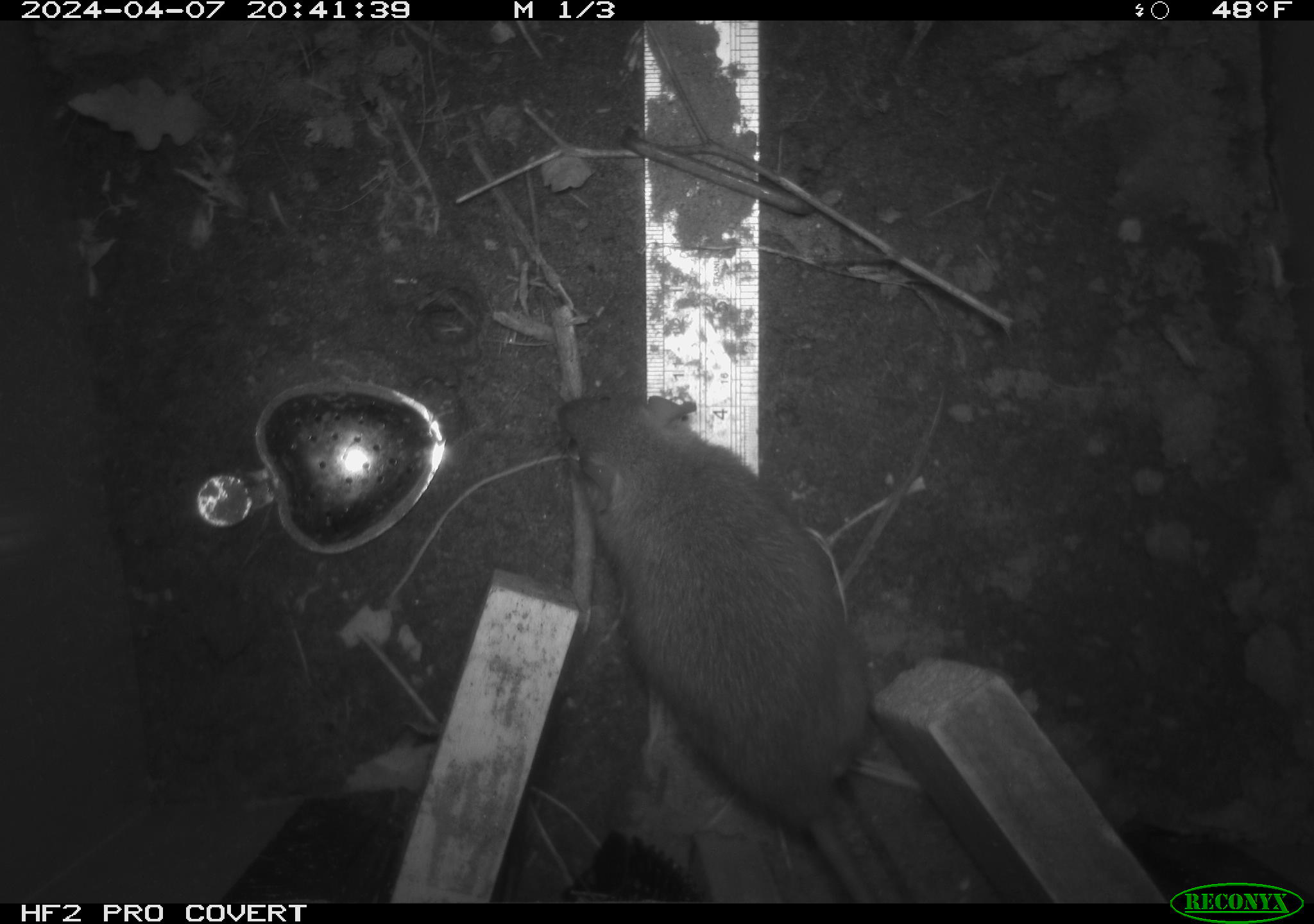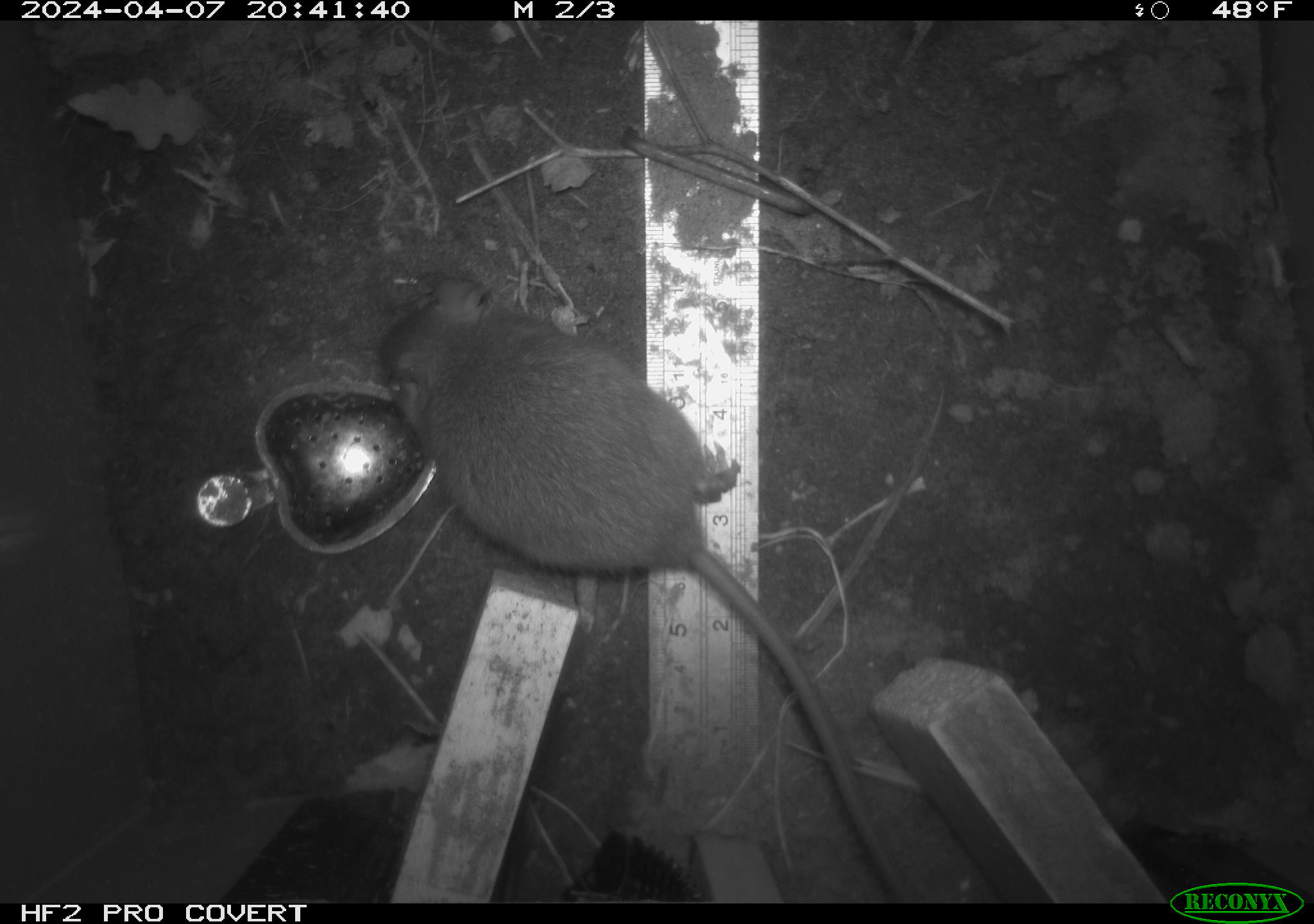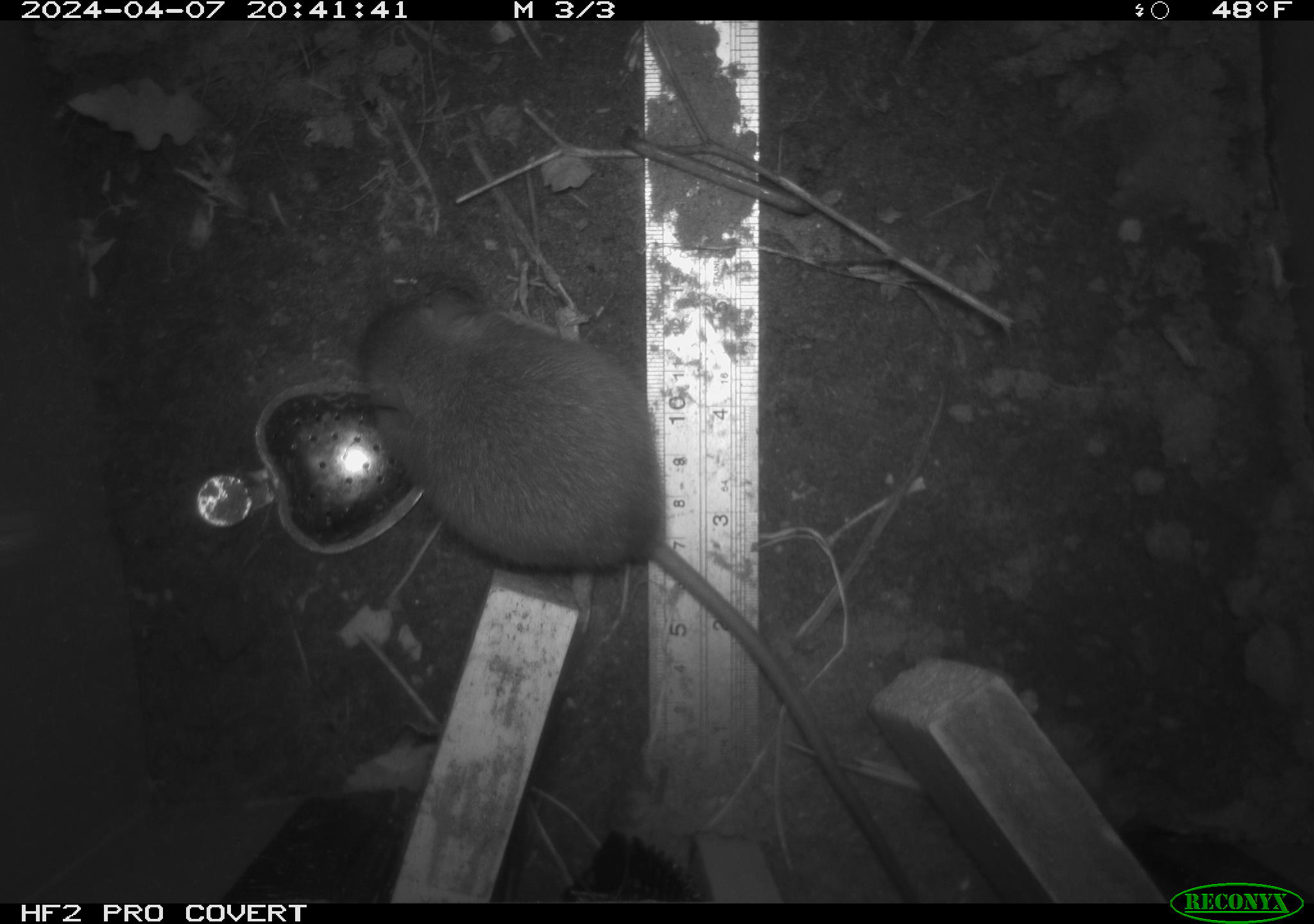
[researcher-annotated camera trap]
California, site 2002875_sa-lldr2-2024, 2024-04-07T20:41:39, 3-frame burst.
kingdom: Animalia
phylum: Chordata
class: Mammalia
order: Rodentia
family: Muridae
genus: Rattus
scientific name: Rattus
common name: rat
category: rattus species